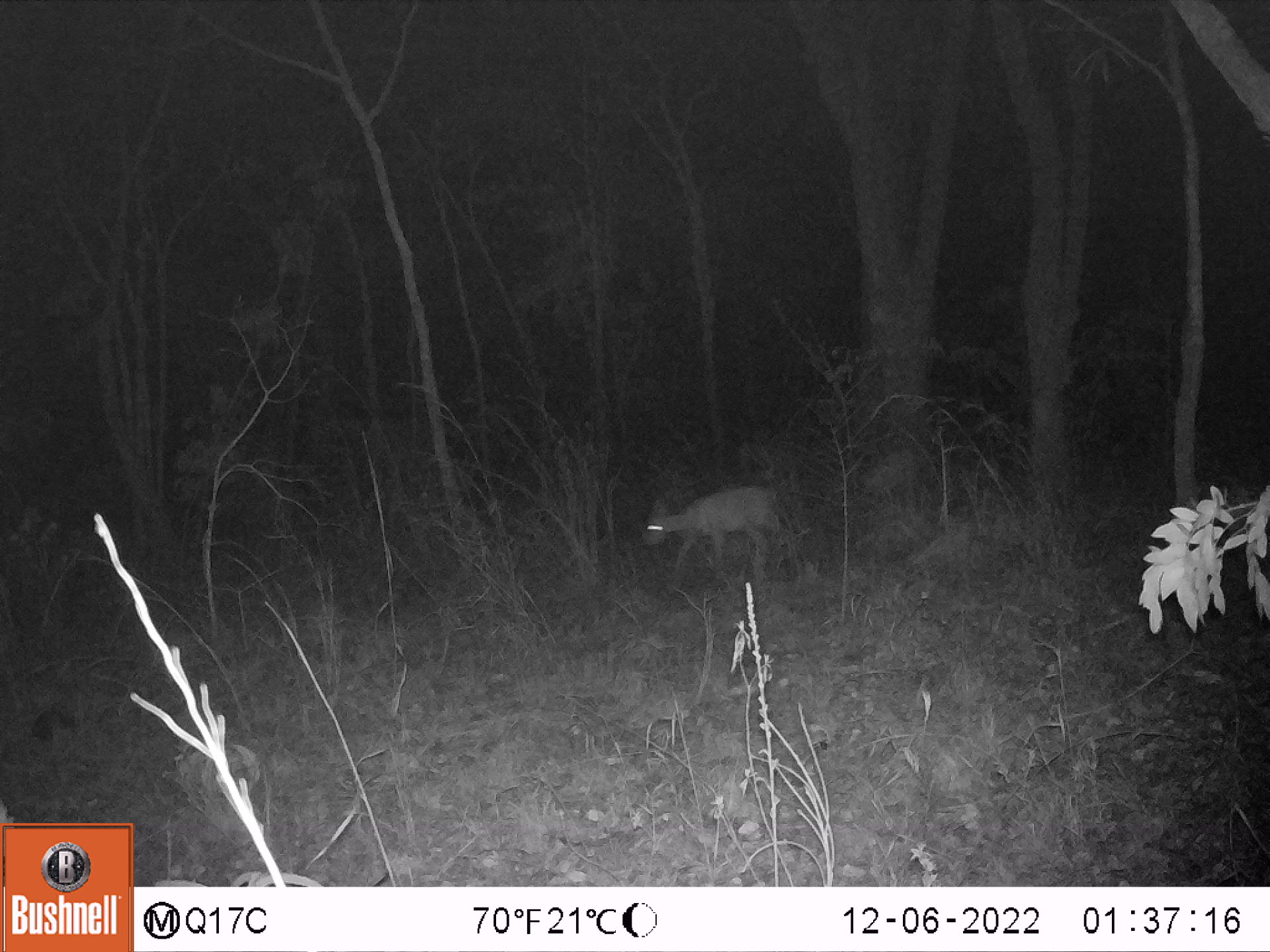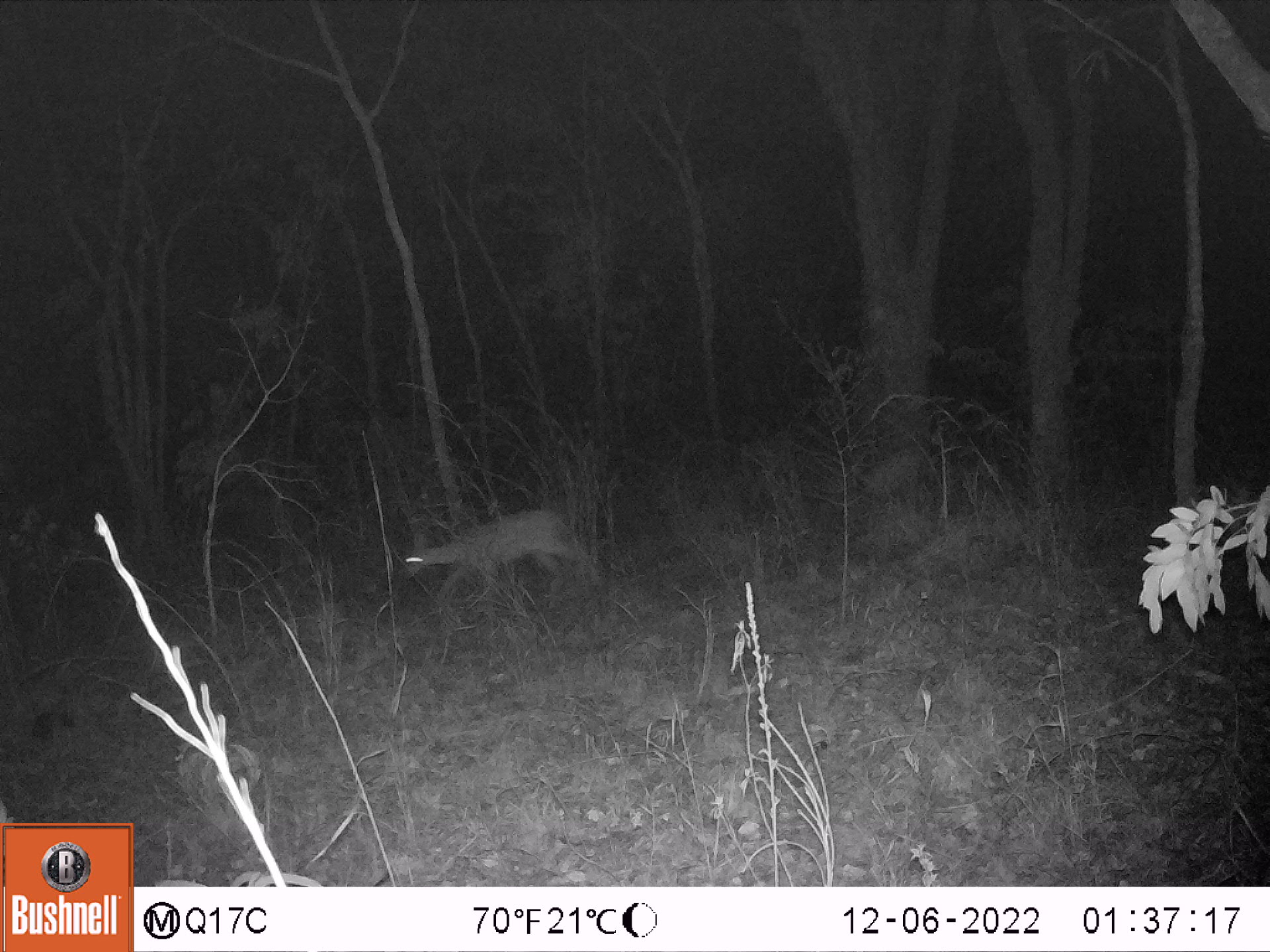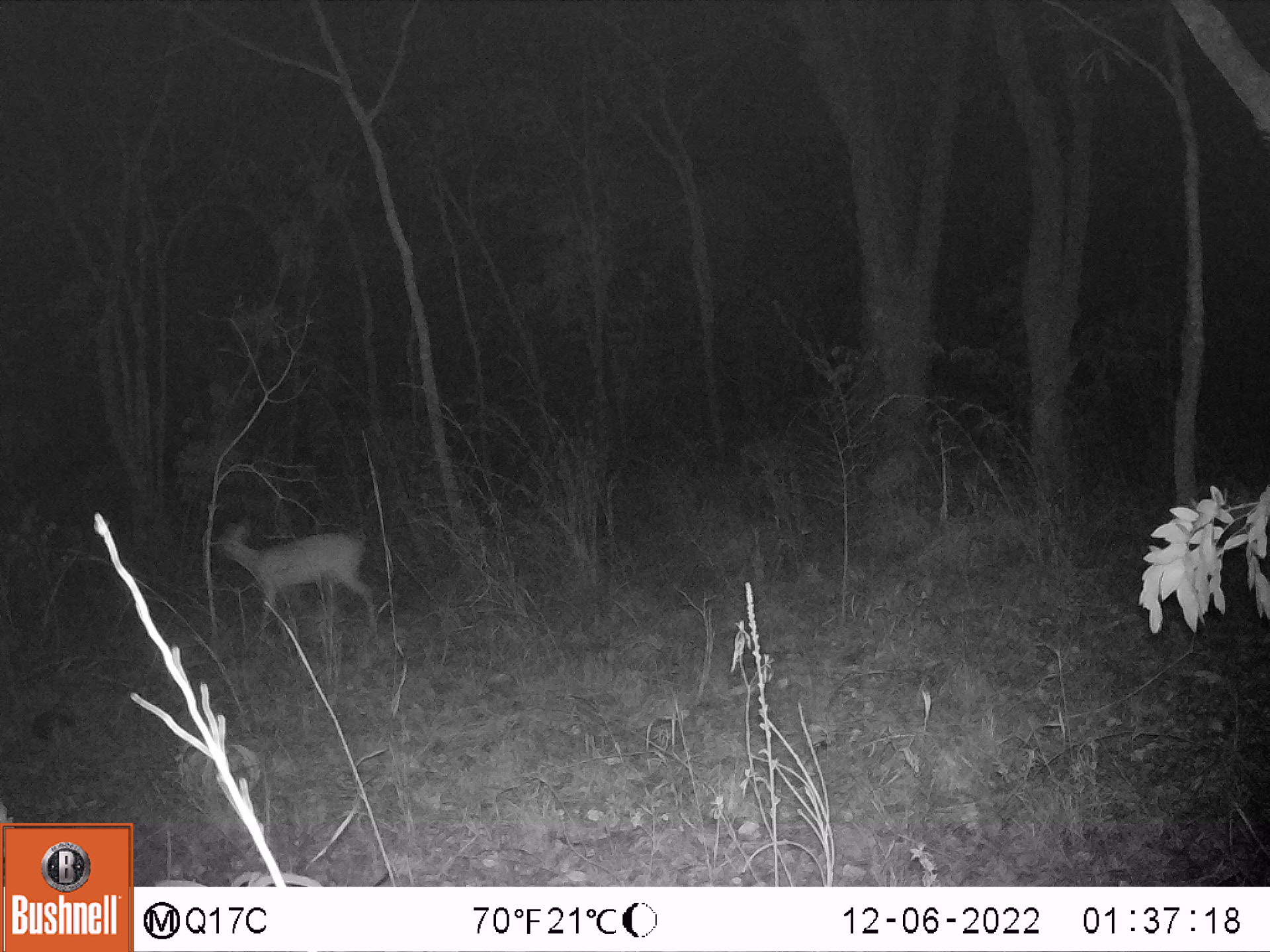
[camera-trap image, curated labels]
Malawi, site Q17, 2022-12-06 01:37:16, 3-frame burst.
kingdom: Animalia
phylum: Chordata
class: Mammalia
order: Artiodactyla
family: Bovidae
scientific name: Antilopinae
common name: small antelope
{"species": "small antelope (Antilopinae)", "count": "1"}